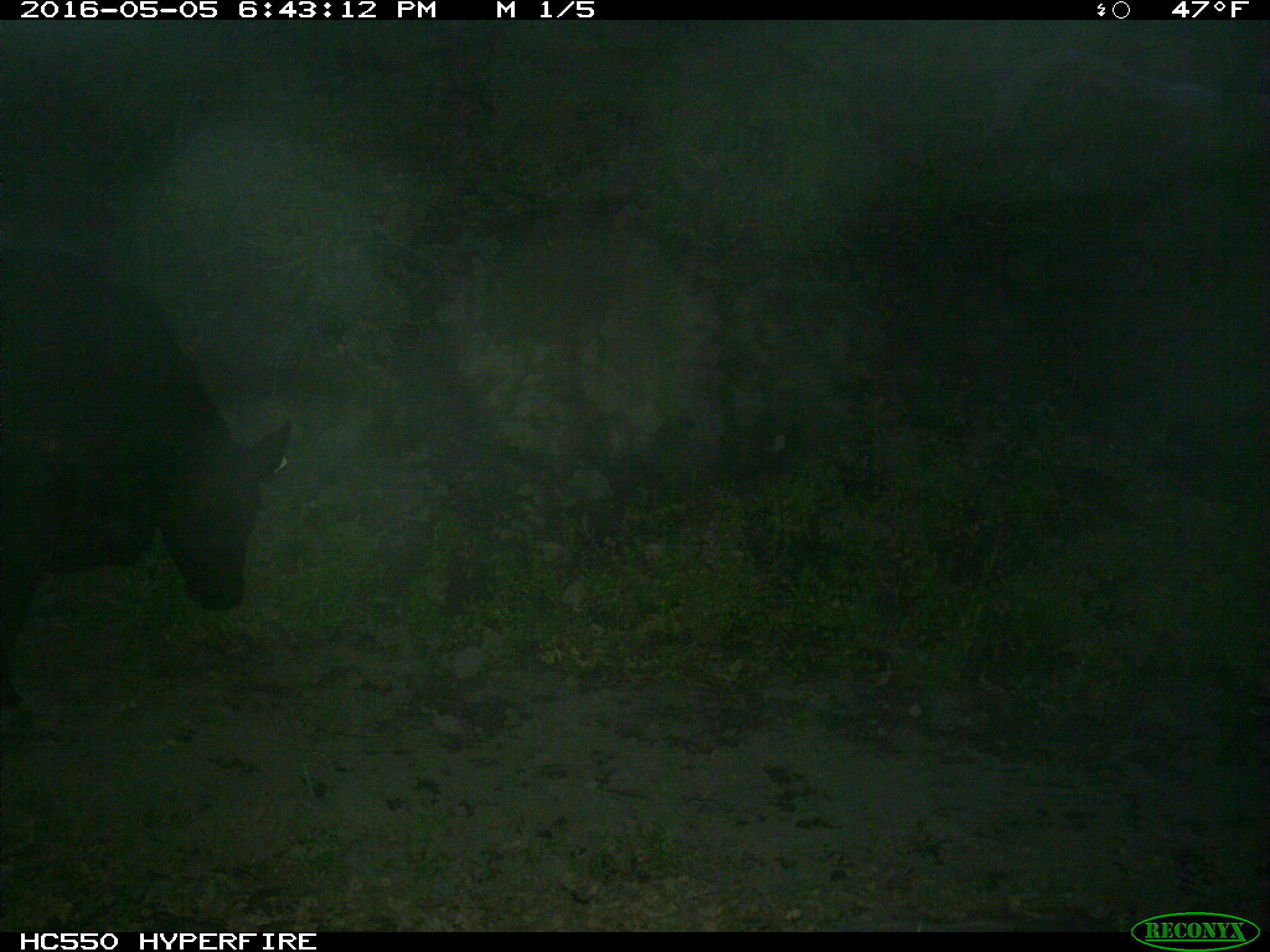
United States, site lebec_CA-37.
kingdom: Animalia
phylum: Chordata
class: Mammalia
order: Artiodactyla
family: Bovidae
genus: Bos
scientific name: Bos taurus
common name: domestic cow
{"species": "Bos taurus (domestic cow)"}